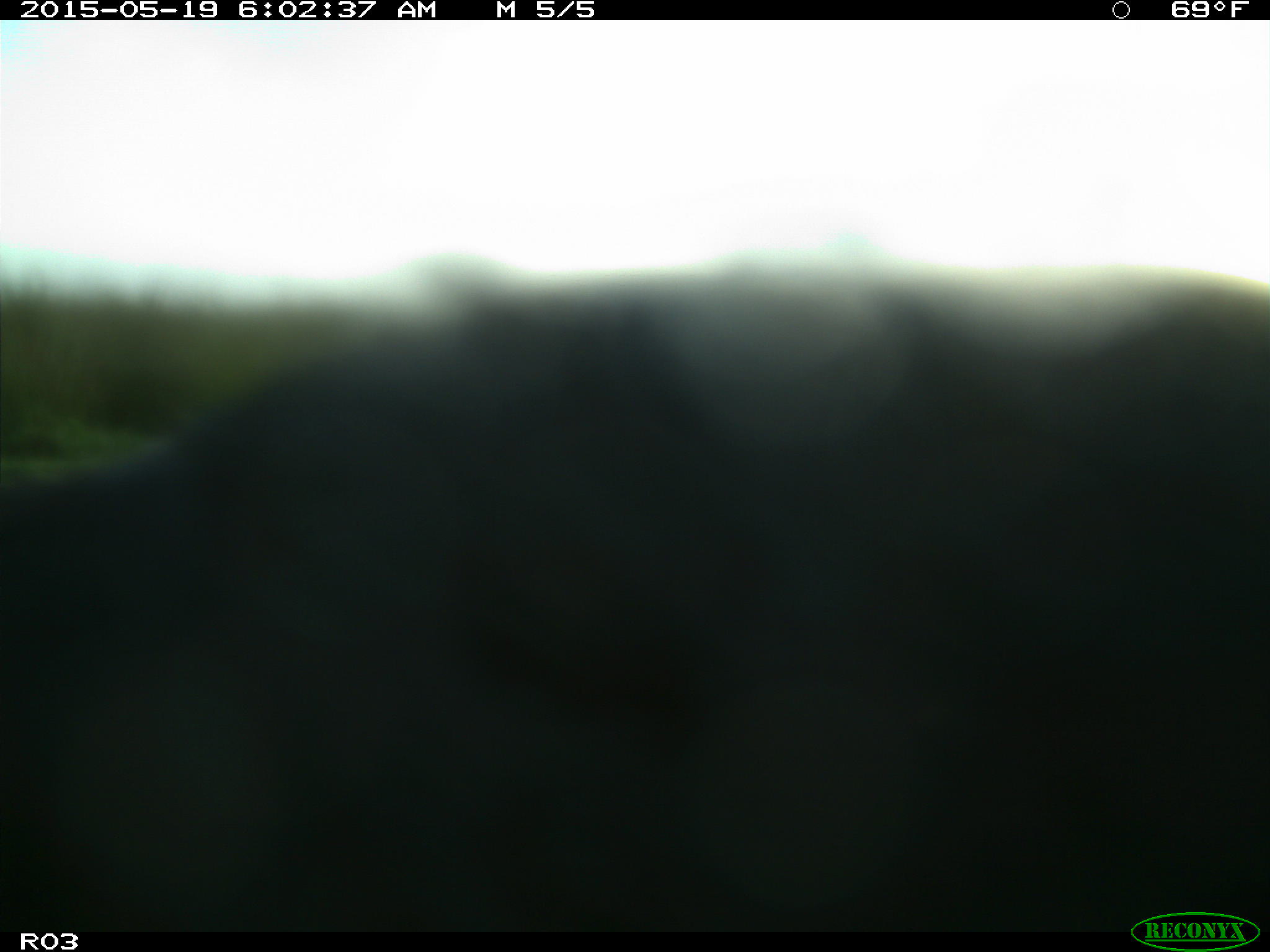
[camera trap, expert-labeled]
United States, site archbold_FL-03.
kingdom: Animalia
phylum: Chordata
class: Mammalia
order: Artiodactyla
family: Bovidae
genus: Bos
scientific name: Bos taurus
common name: domestic cow